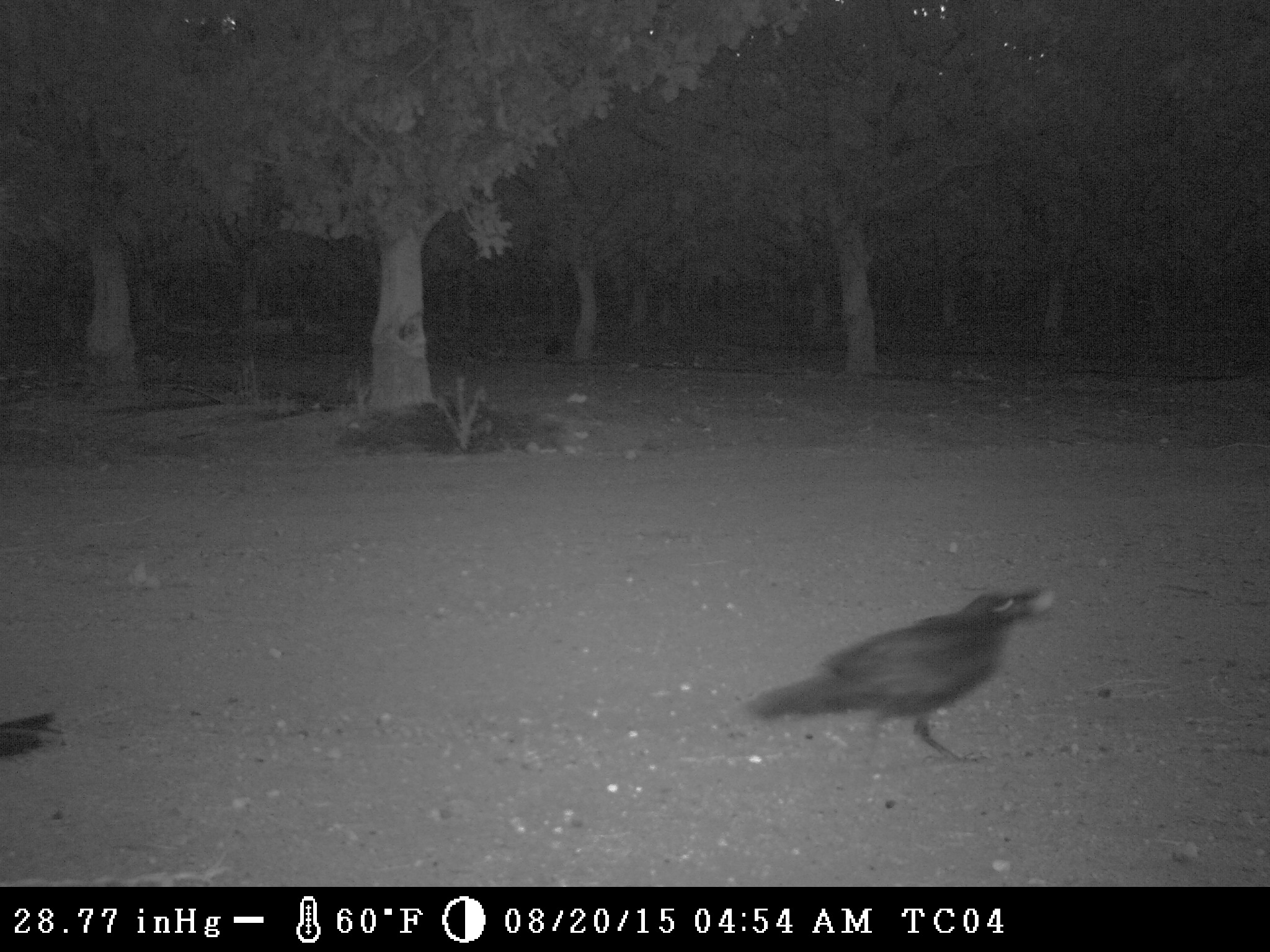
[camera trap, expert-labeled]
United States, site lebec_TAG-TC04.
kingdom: Animalia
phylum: Chordata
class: Aves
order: Passeriformes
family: Corvidae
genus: Corvus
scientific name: Corvus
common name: crows and ravens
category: unidentified corvus